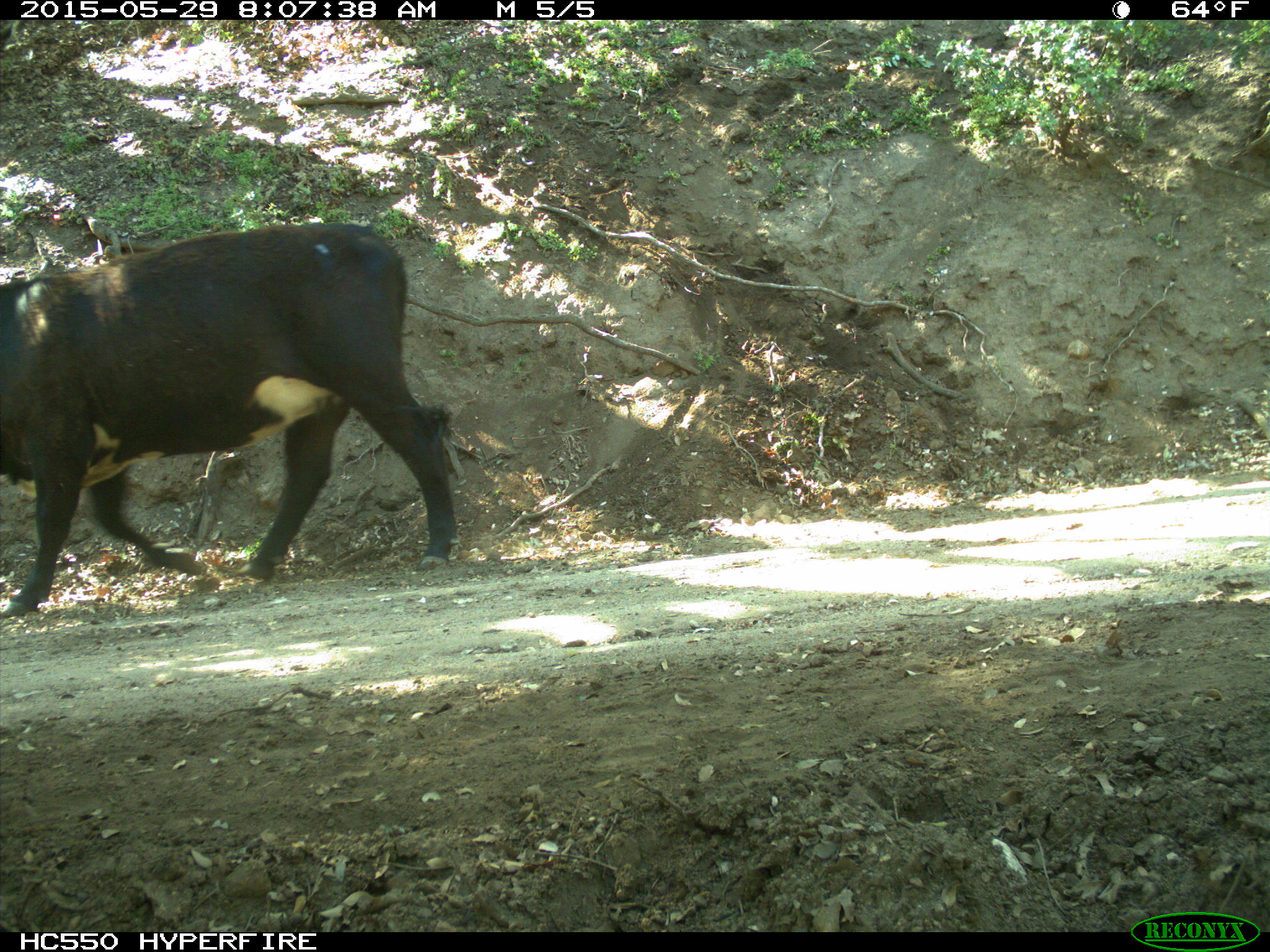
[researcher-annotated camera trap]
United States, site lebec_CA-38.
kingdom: Animalia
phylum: Chordata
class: Mammalia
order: Artiodactyla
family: Bovidae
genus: Bos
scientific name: Bos taurus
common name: domestic cow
Bos taurus (domestic cow).